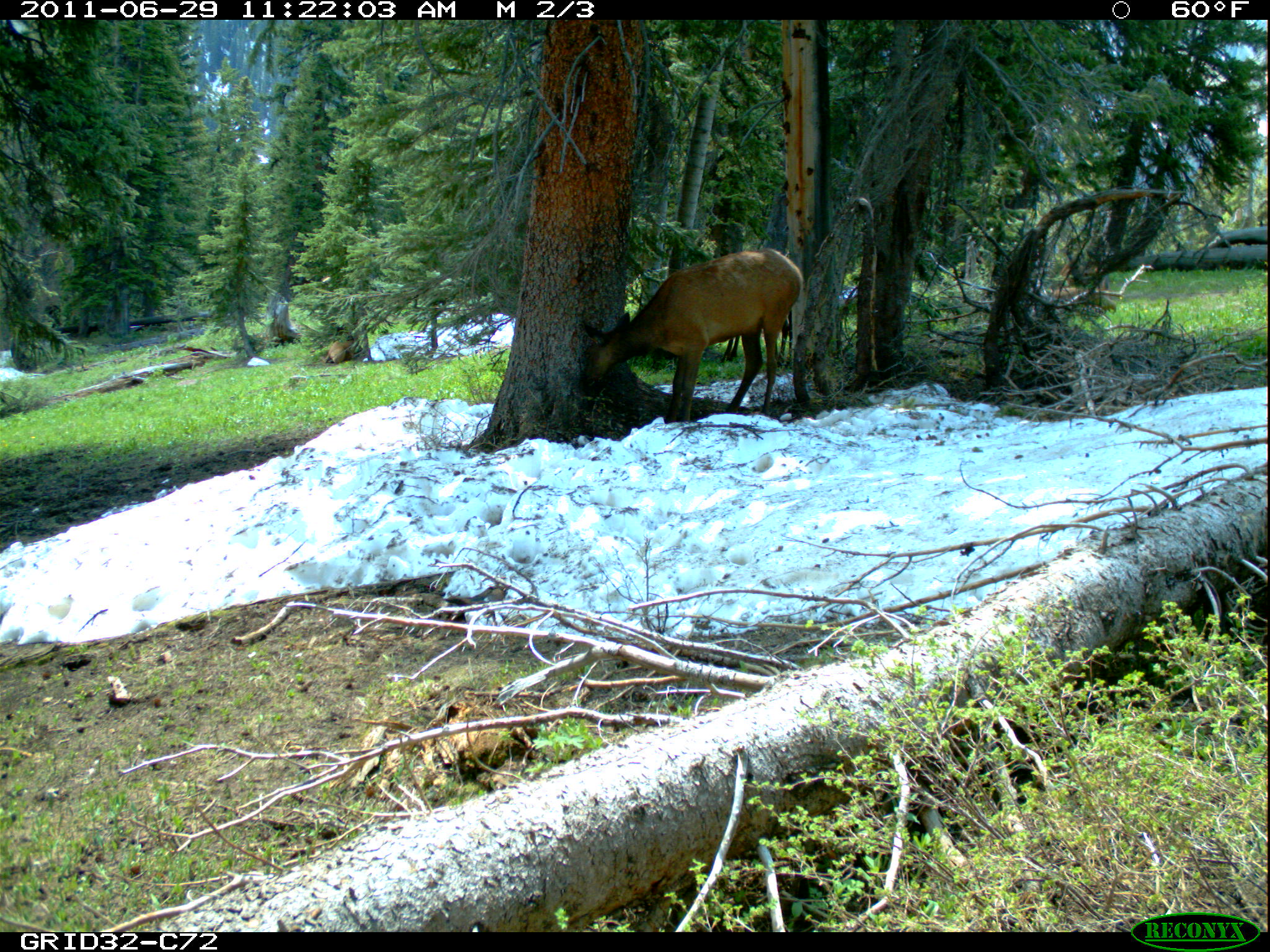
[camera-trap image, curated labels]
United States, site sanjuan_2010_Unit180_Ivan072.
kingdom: Animalia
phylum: Chordata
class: Mammalia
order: Artiodactyla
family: Cervidae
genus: Cervus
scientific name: Cervus elaphus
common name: red deer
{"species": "Cervus elaphus (red deer)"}